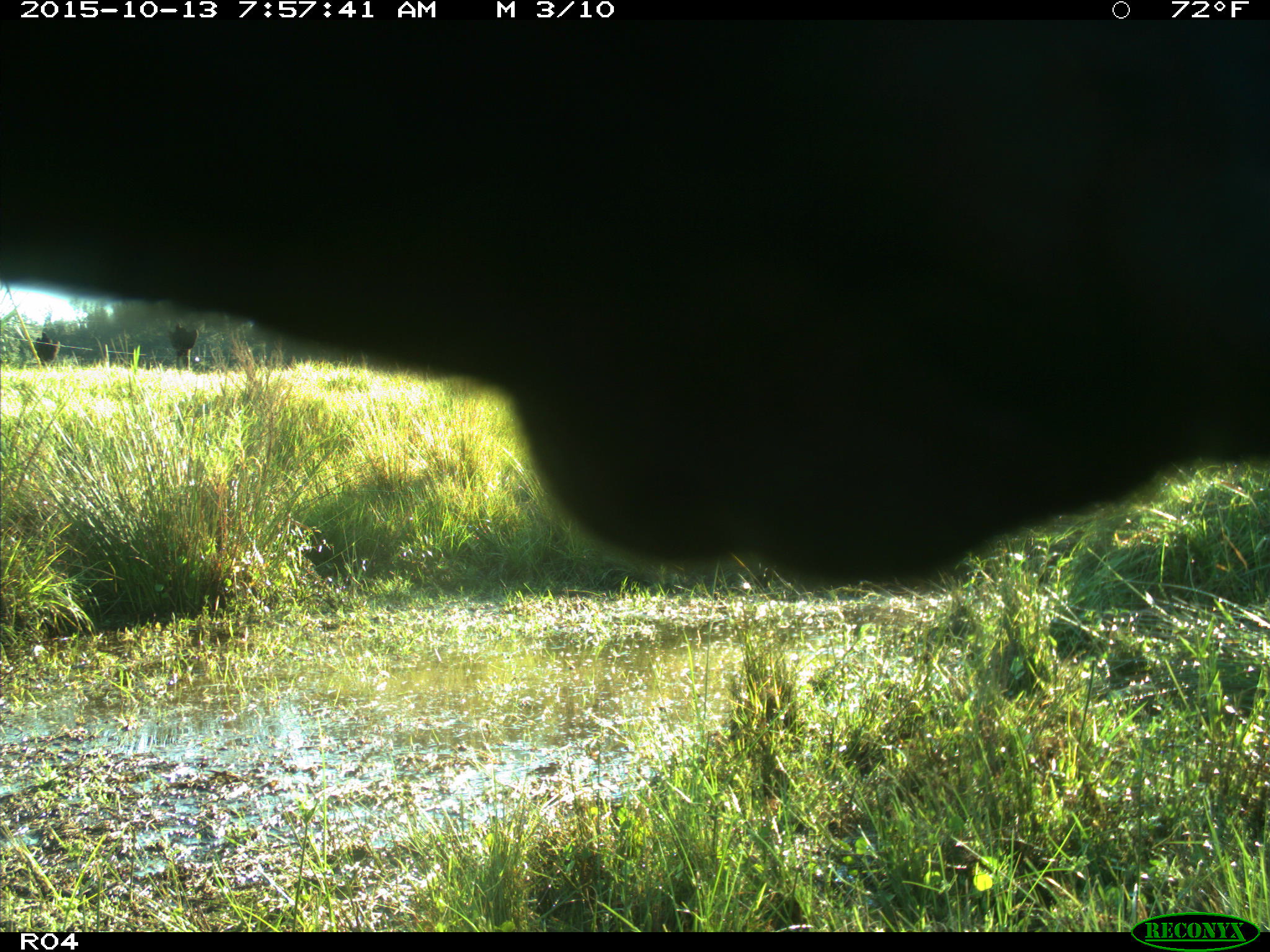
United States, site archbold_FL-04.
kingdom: Animalia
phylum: Chordata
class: Mammalia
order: Artiodactyla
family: Bovidae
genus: Bos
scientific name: Bos taurus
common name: domestic cow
Bos taurus (domestic cow).